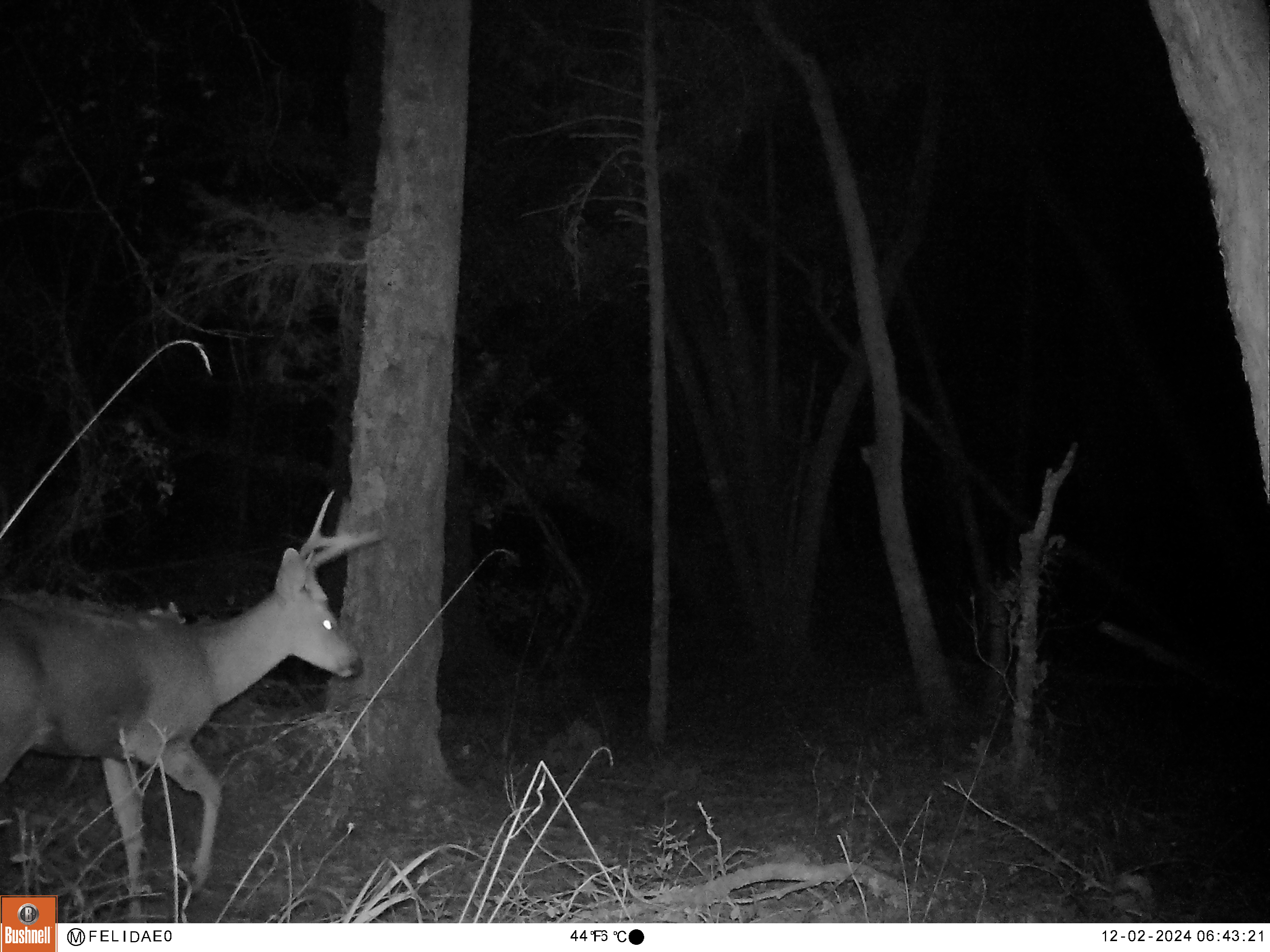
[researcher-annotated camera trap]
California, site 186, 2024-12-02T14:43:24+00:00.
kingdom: Animalia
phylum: Chordata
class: Mammalia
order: Artiodactyla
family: Cervidae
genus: Odocoileus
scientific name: Odocoileus hemionus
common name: mule deer